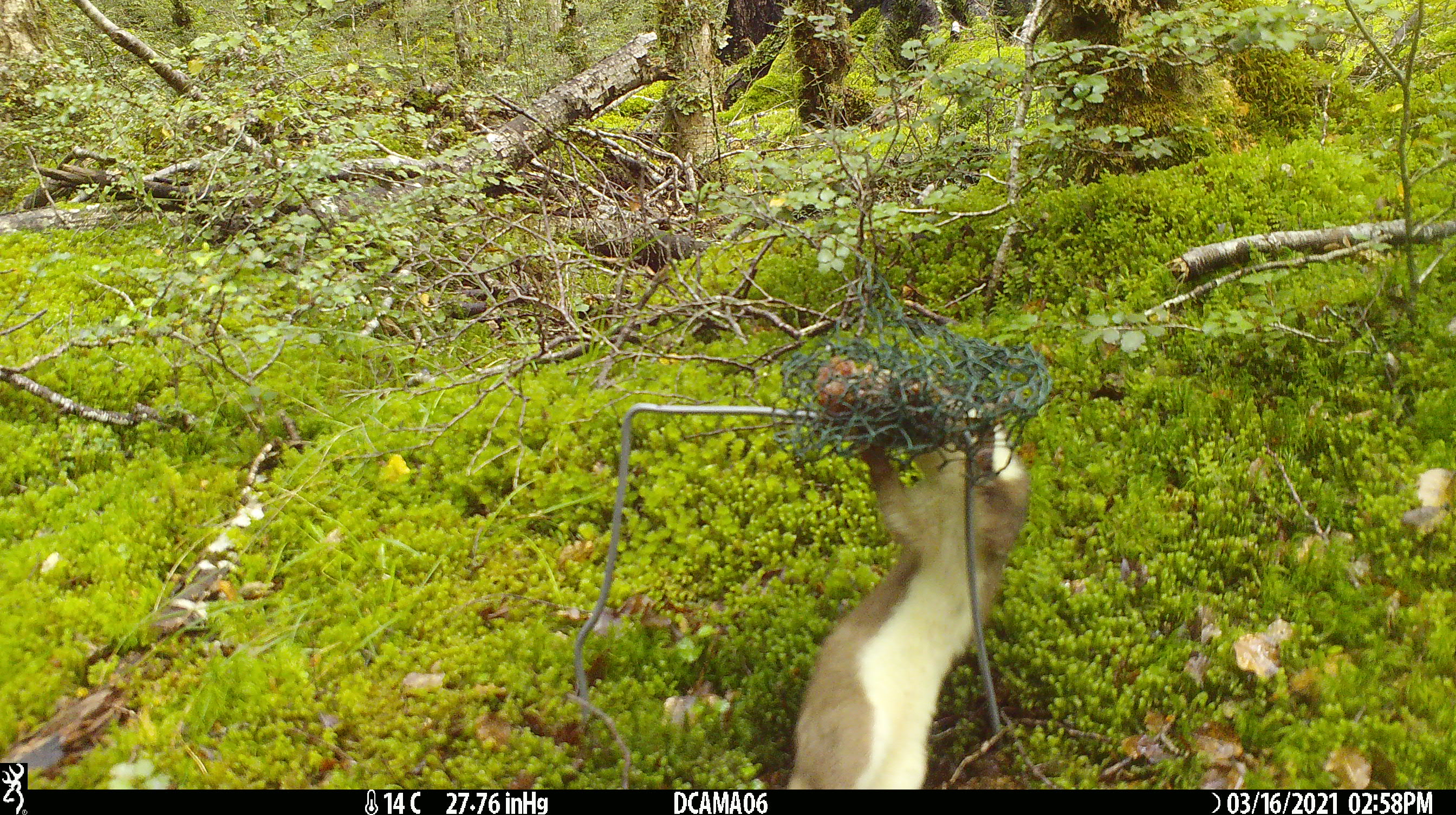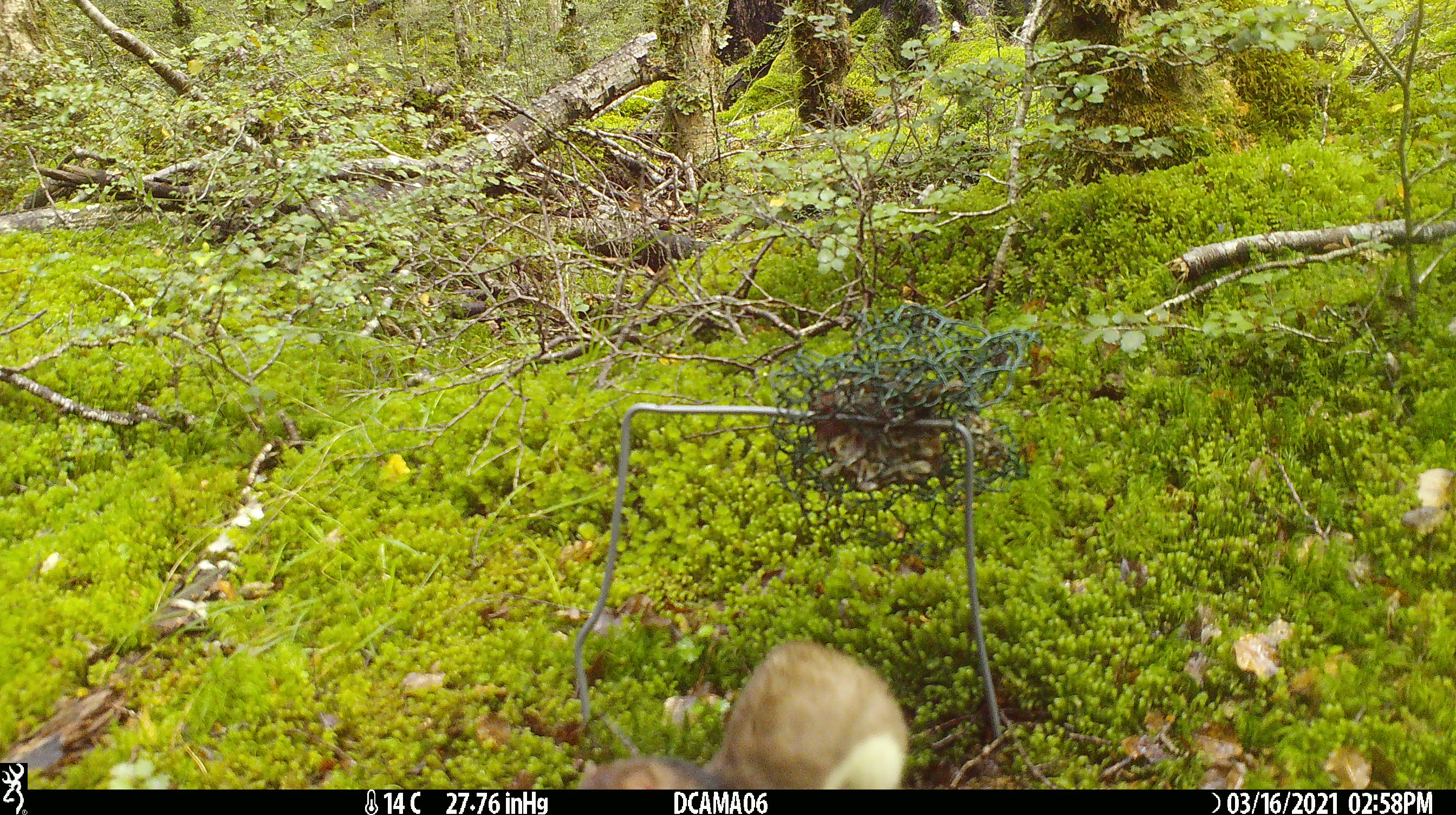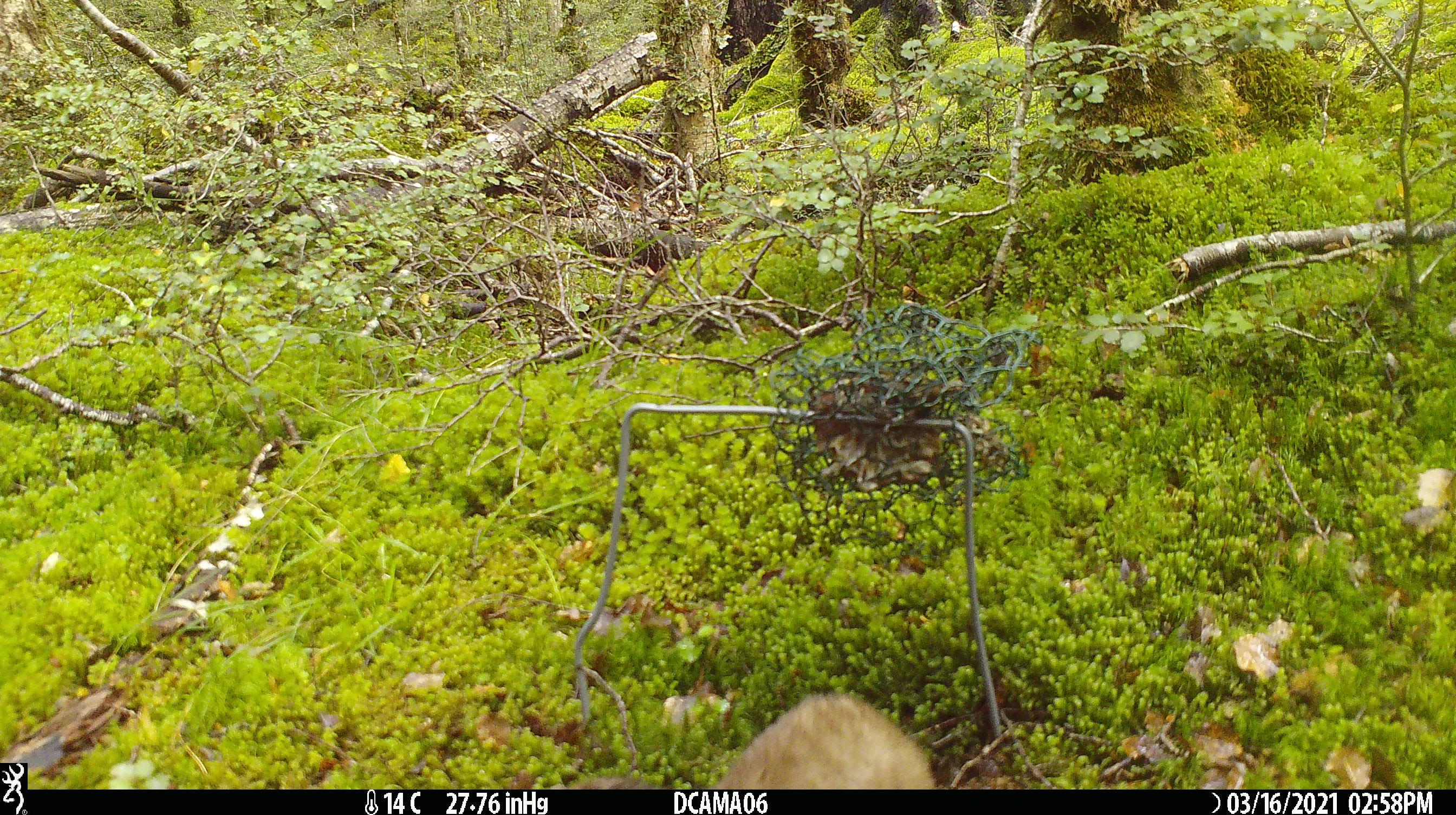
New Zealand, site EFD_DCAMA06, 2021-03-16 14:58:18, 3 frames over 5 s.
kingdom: Animalia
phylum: Chordata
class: Mammalia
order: Carnivora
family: Mustelidae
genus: Mustela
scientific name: Mustela erminea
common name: stoat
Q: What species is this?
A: Stoat (Mustela erminea).